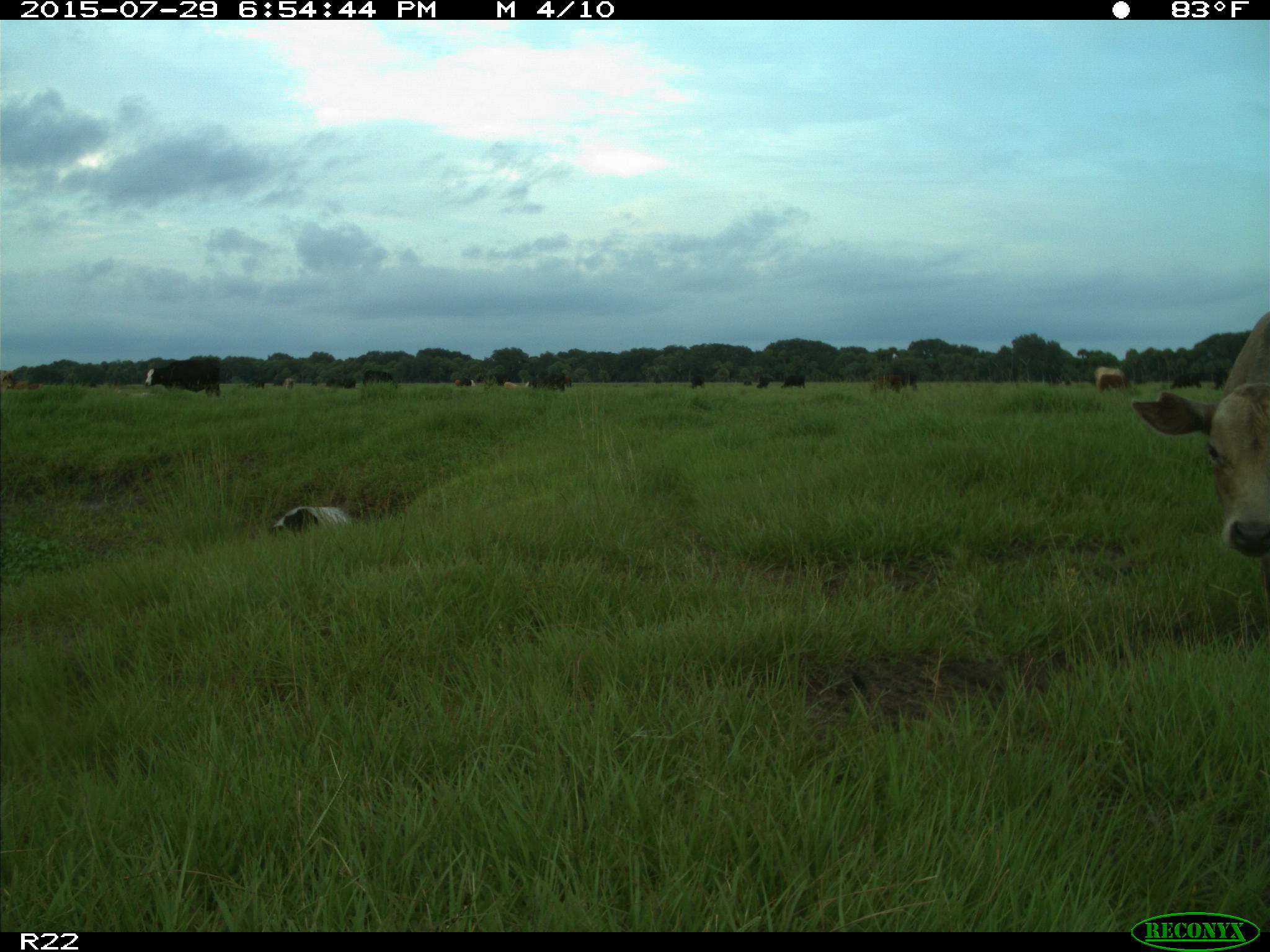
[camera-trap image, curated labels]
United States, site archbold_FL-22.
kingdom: Animalia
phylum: Chordata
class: Mammalia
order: Artiodactyla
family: Bovidae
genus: Bos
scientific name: Bos taurus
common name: domestic cow